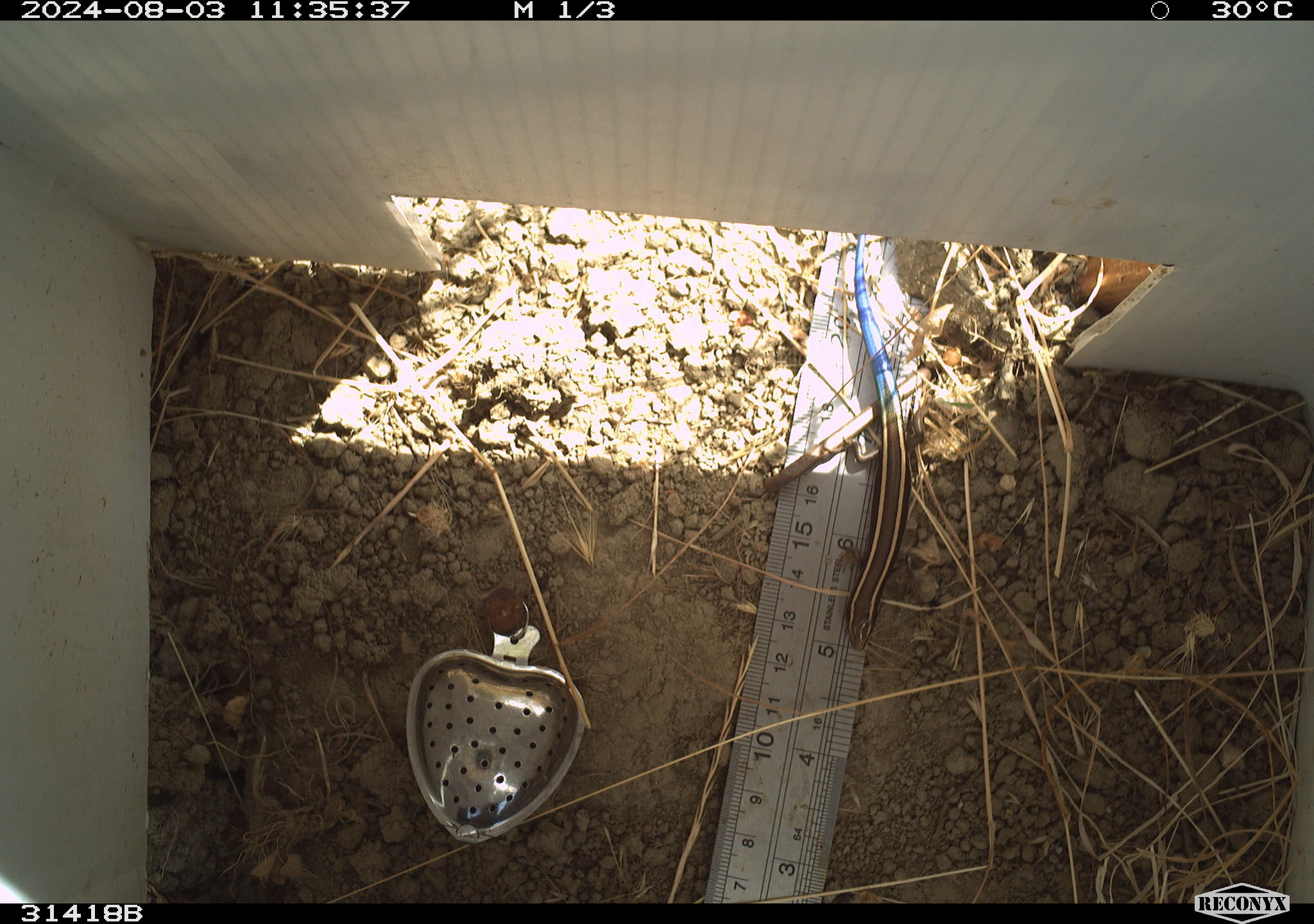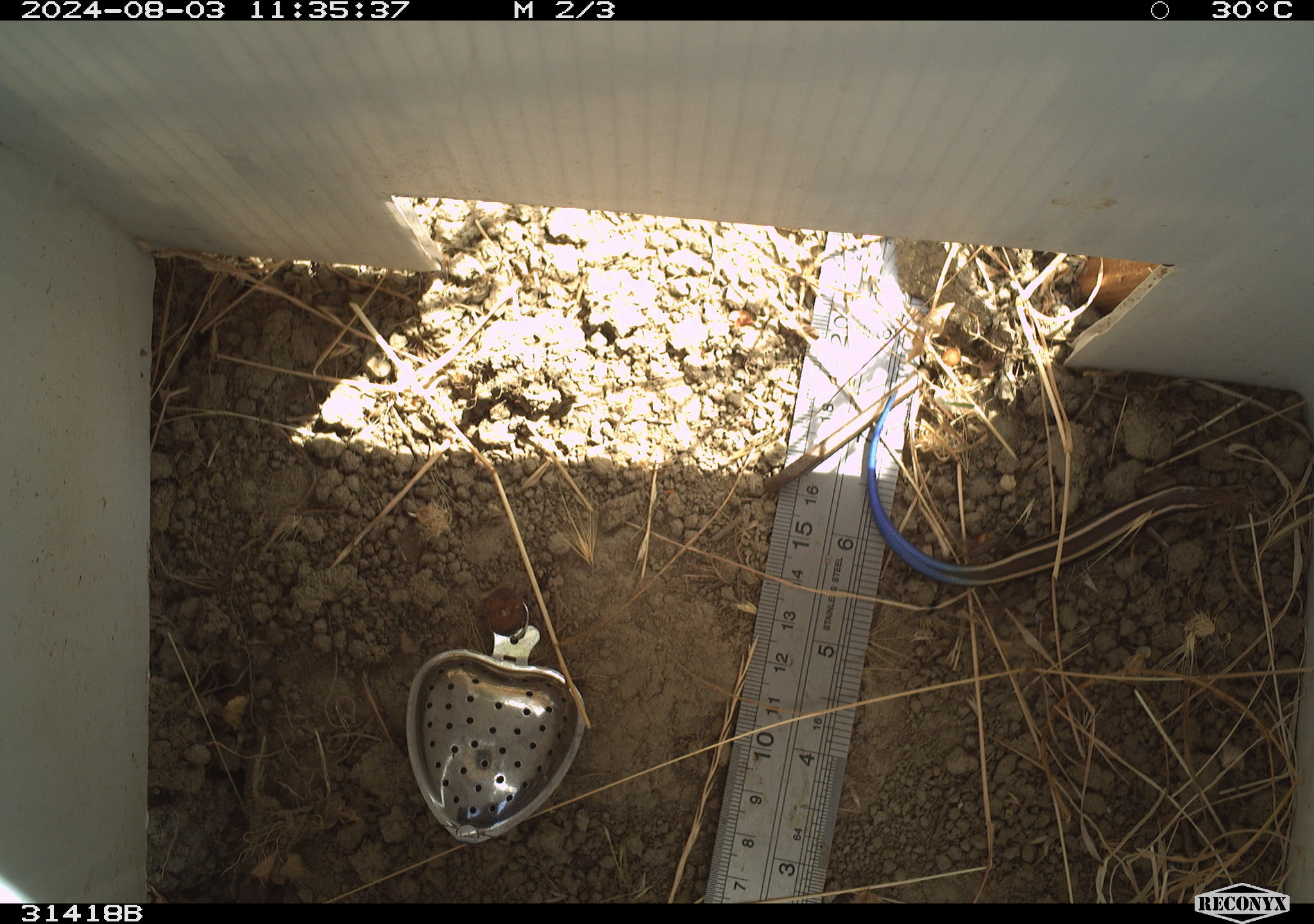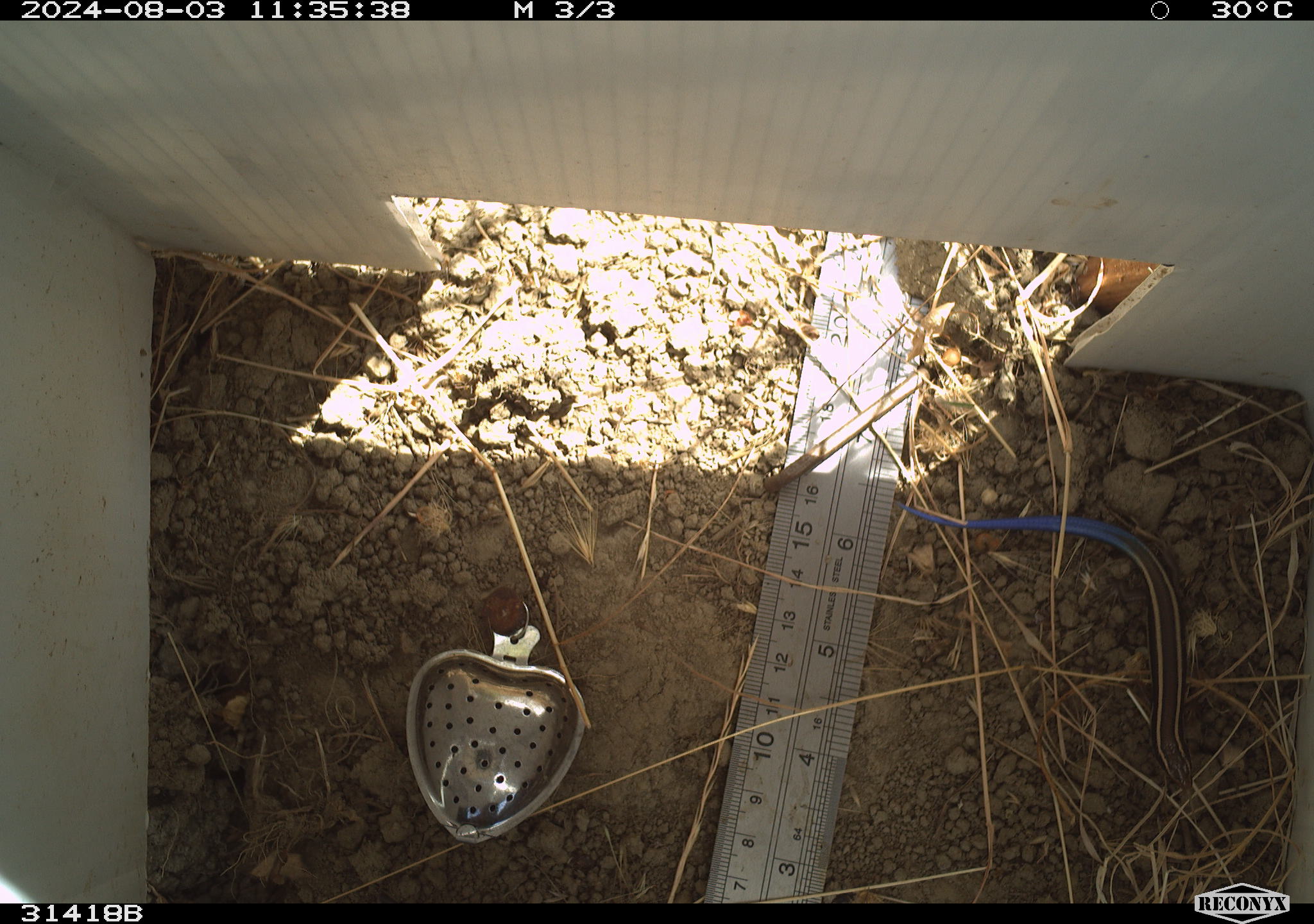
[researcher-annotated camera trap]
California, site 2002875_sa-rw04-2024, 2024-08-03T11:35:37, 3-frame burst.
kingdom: Animalia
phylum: Chordata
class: Reptilia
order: Squamata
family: Scincidae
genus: Plestiodon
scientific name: Plestiodon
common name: blue-tailed skinks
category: plestiodon species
Plestiodon species (blue-tailed skinks) (Plestiodon).